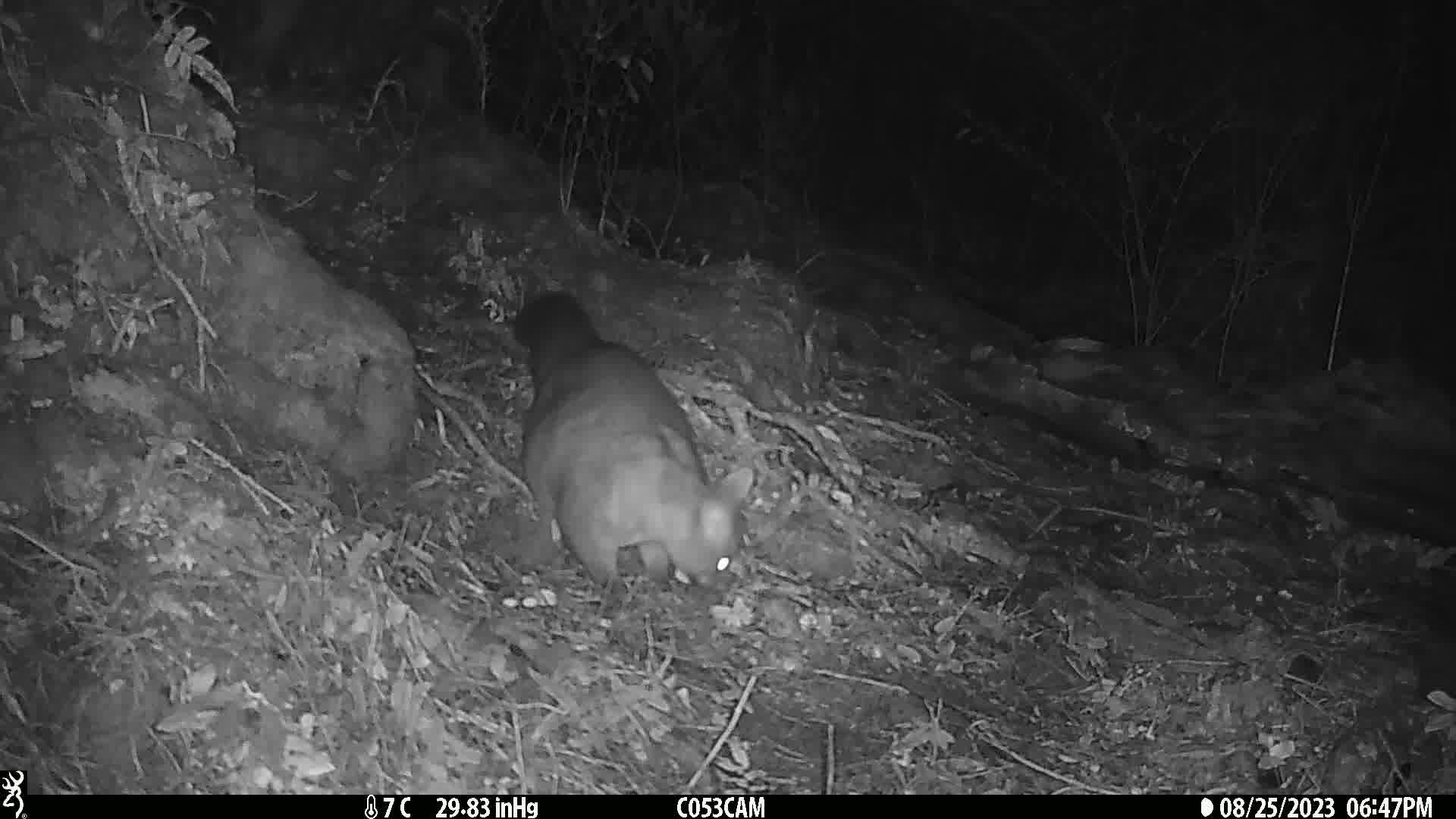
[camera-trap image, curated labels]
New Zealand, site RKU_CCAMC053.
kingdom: Animalia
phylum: Chordata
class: Mammalia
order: Diprotodontia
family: Phalangeridae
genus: Trichosurus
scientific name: Trichosurus vulpecula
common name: common brushtail possum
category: possum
Possum (common brushtail possum) (Trichosurus vulpecula).